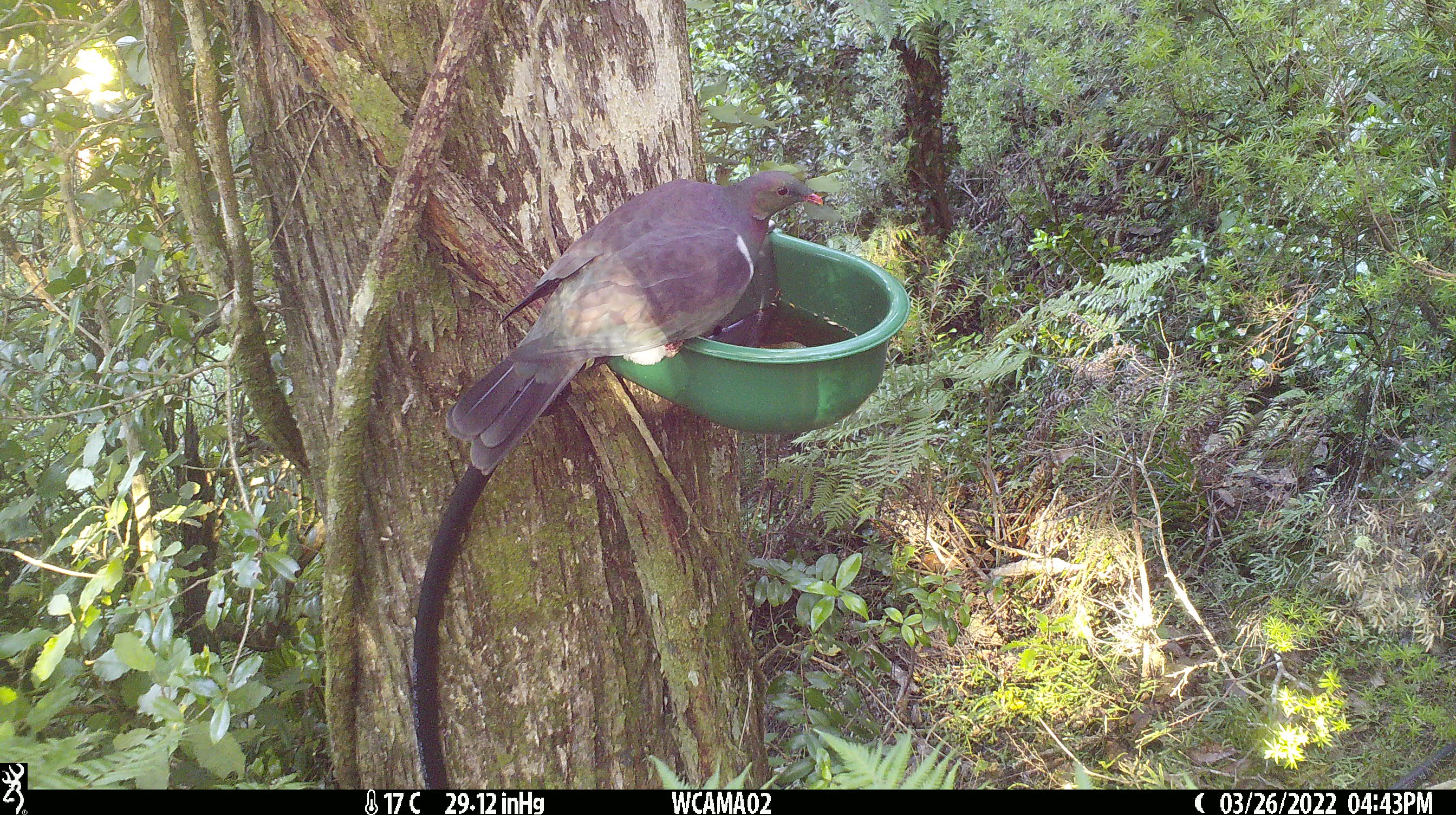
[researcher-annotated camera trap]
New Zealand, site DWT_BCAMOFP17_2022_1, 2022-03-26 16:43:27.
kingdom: Animalia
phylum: Chordata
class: Aves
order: Columbiformes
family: Columbidae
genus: Hemiphaga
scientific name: Hemiphaga novaeseelandiae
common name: new zealand pigeon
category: kereru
Kereru (new zealand pigeon) (Hemiphaga novaeseelandiae).